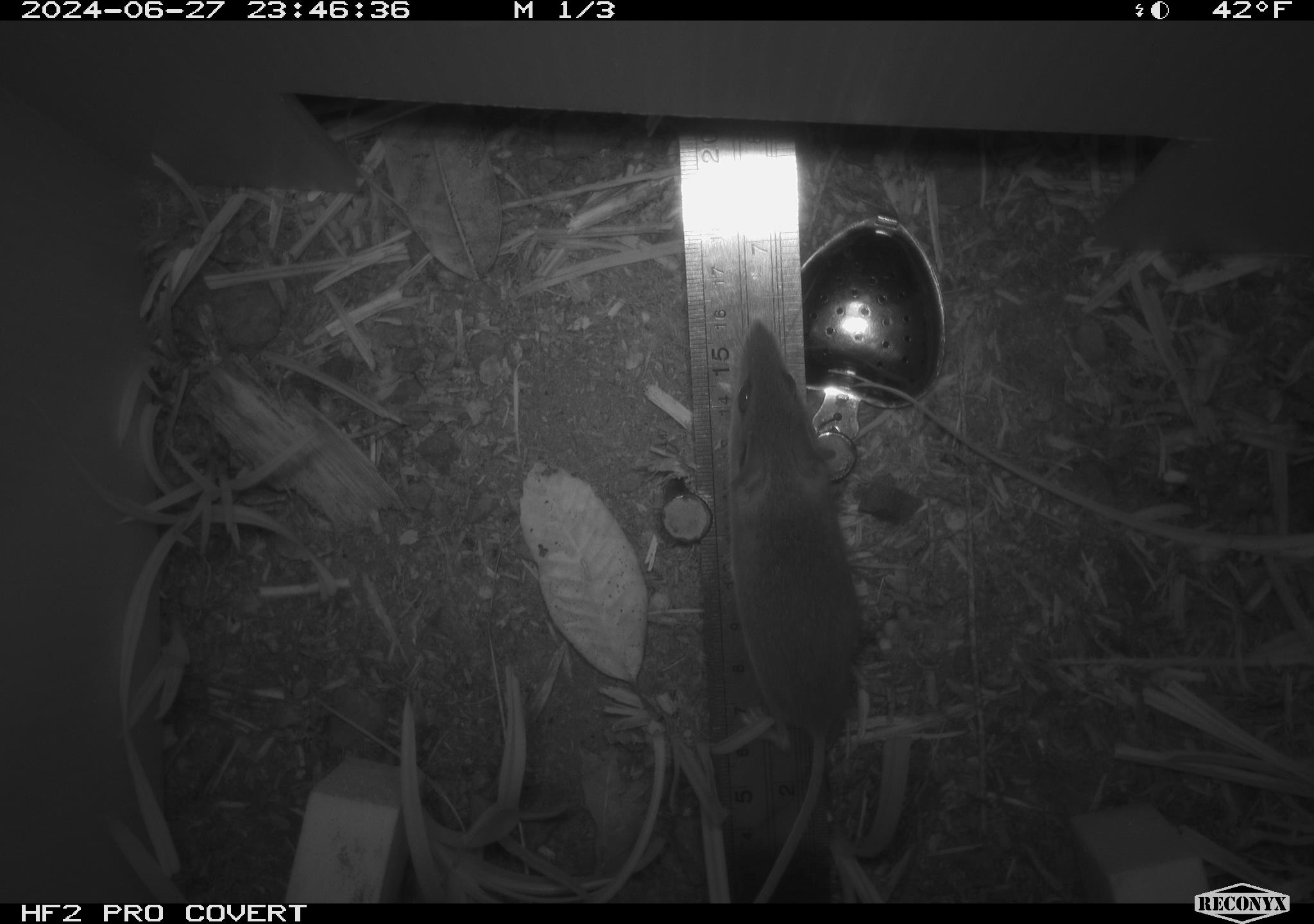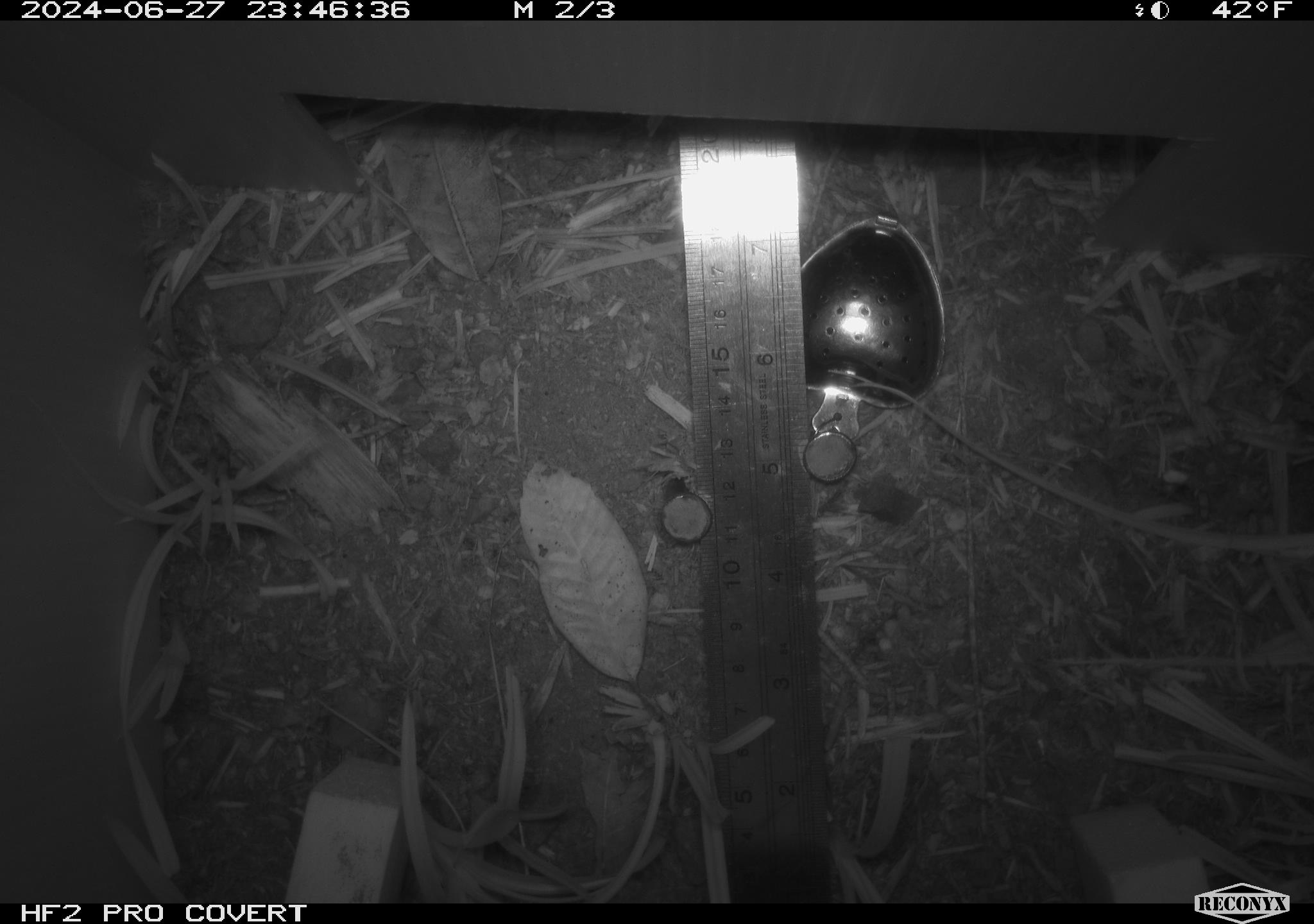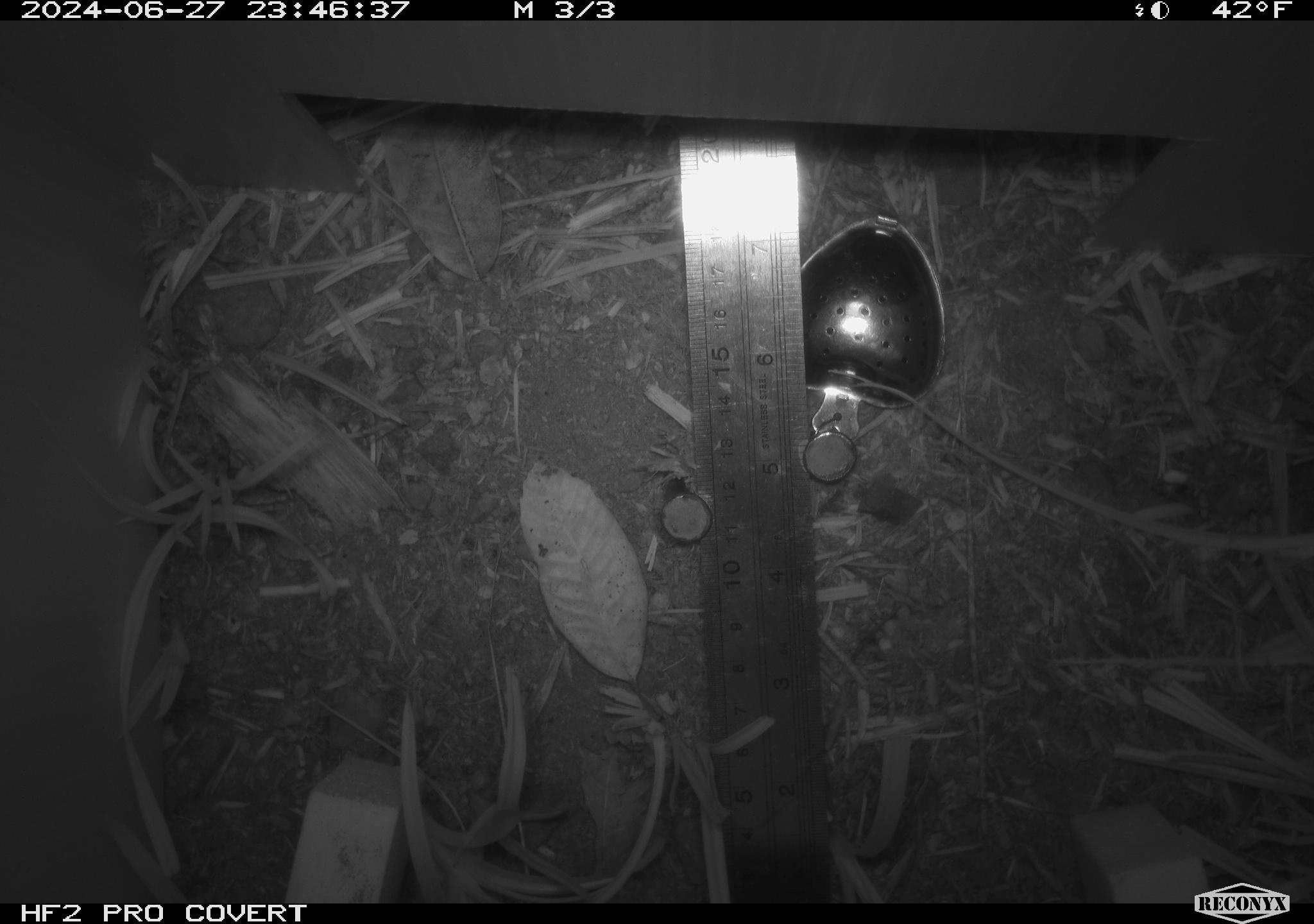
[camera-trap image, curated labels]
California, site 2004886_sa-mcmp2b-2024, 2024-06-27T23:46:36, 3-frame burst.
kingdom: Animalia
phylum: Chordata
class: Mammalia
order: Rodentia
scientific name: Rodentia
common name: mouse species